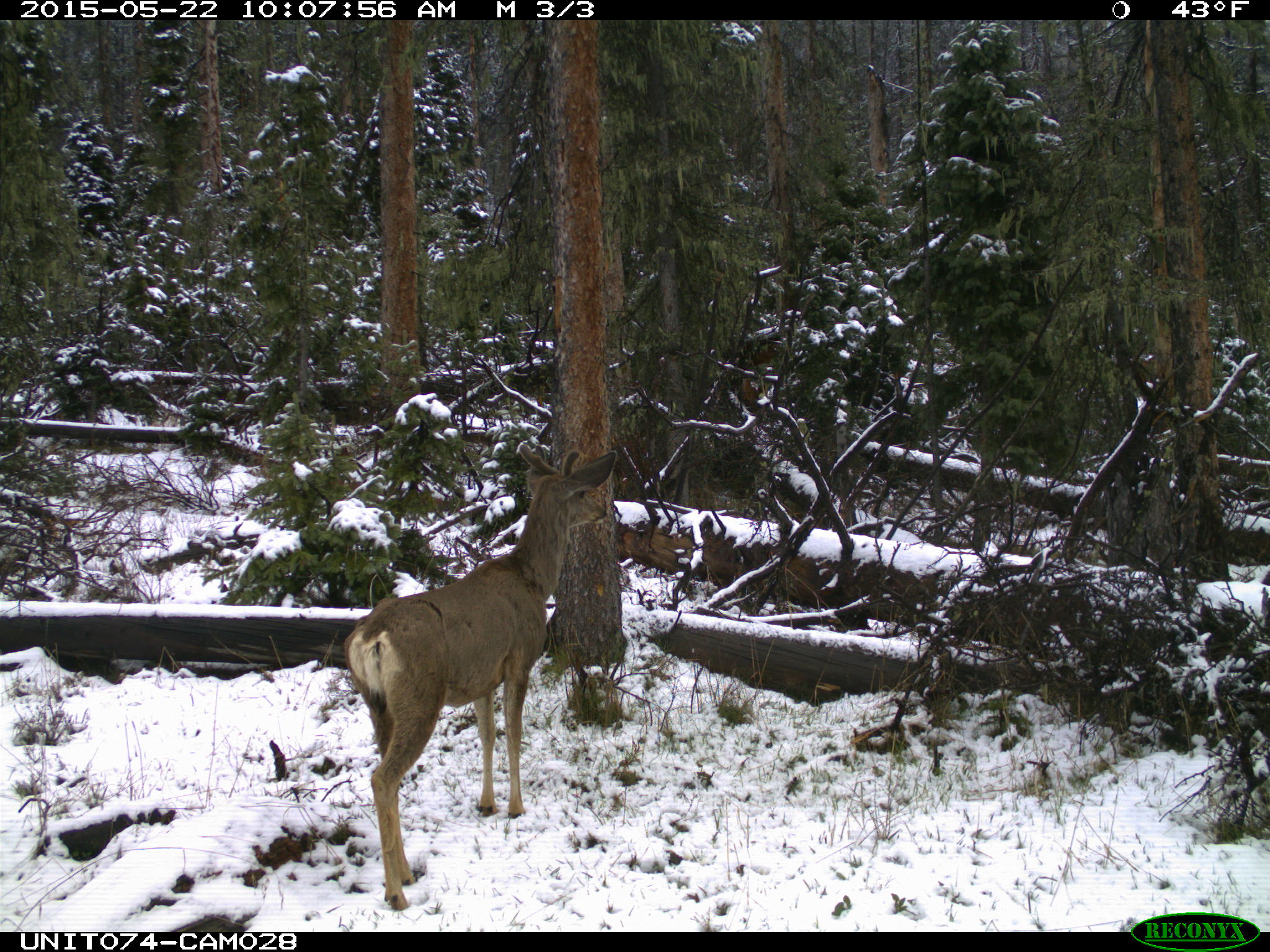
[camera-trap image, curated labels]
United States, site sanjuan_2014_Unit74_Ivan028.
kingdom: Animalia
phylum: Chordata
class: Mammalia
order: Artiodactyla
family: Cervidae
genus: Odocoileus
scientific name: Odocoileus hemionus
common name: mule deer